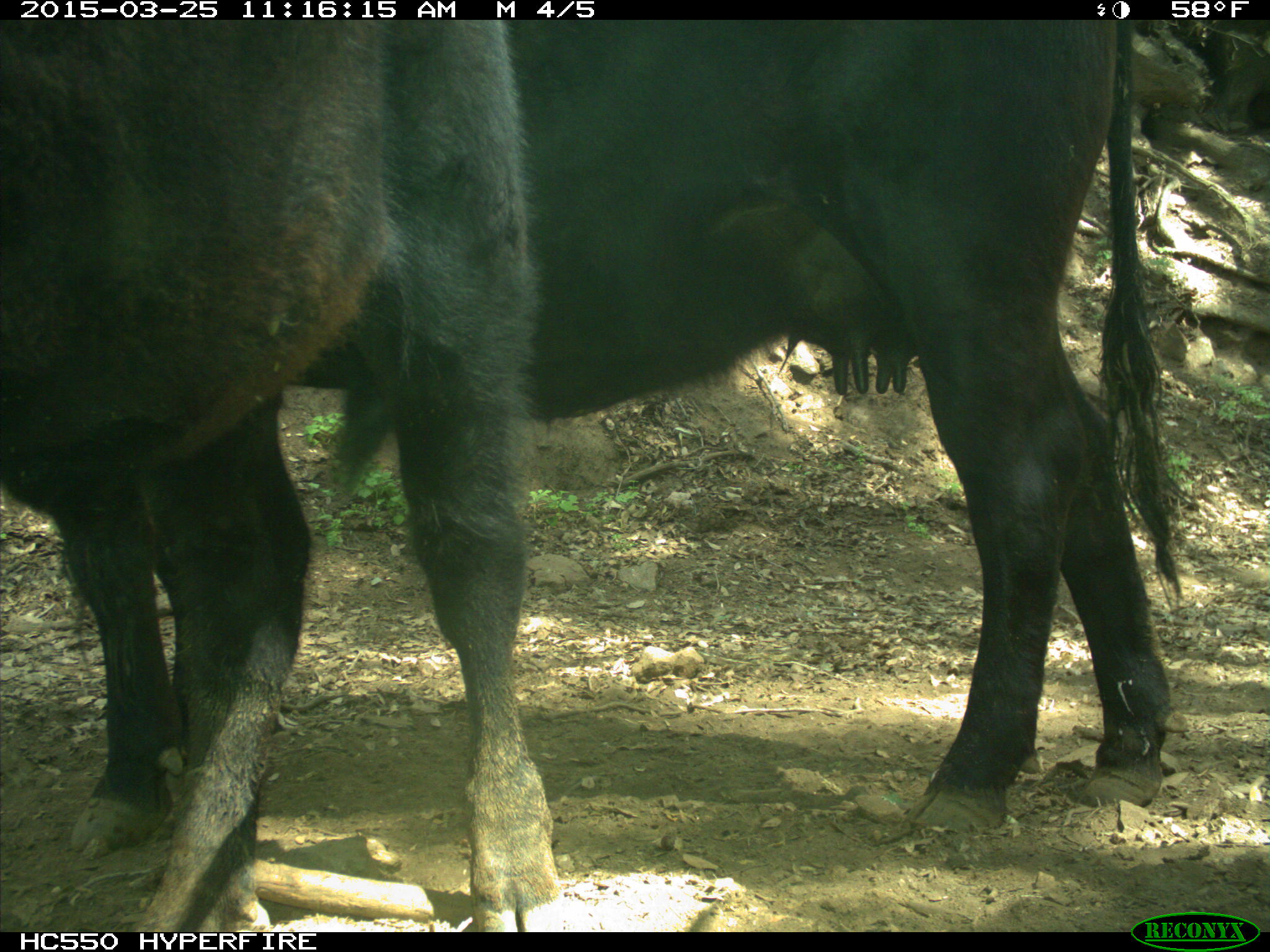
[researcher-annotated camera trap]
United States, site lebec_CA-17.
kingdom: Animalia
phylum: Chordata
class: Mammalia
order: Artiodactyla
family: Bovidae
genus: Bos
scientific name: Bos taurus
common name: domestic cow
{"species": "Bos taurus (domestic cow)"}